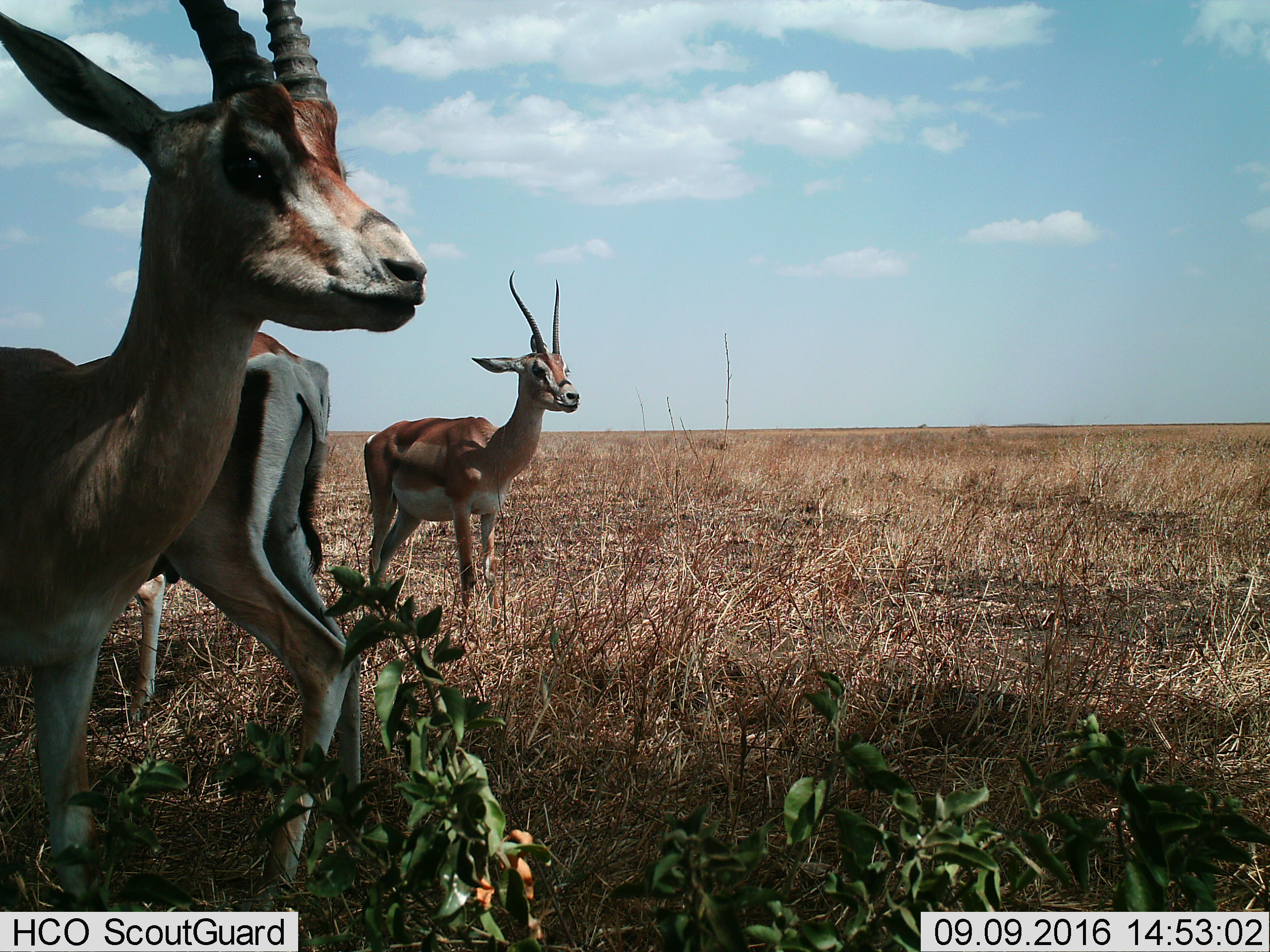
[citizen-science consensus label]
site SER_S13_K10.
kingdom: Animalia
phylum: Chordata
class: Mammalia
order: Artiodactyla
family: Bovidae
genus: Eudorcas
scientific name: Eudorcas thomsonii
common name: thomson's gazelle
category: gazellethomsons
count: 3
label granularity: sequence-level